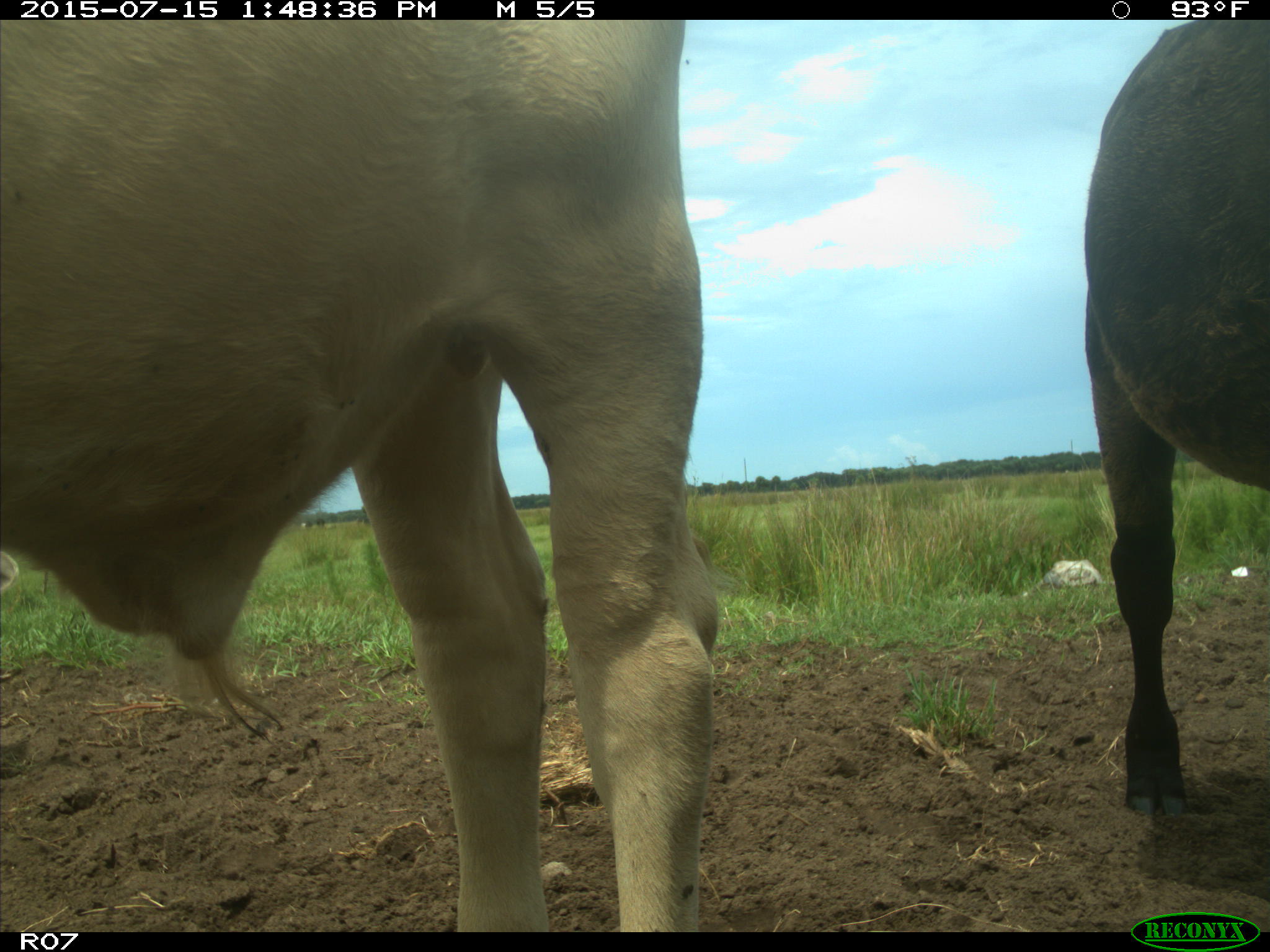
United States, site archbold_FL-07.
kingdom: Animalia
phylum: Chordata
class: Mammalia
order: Artiodactyla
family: Bovidae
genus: Bos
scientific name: Bos taurus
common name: domestic cow